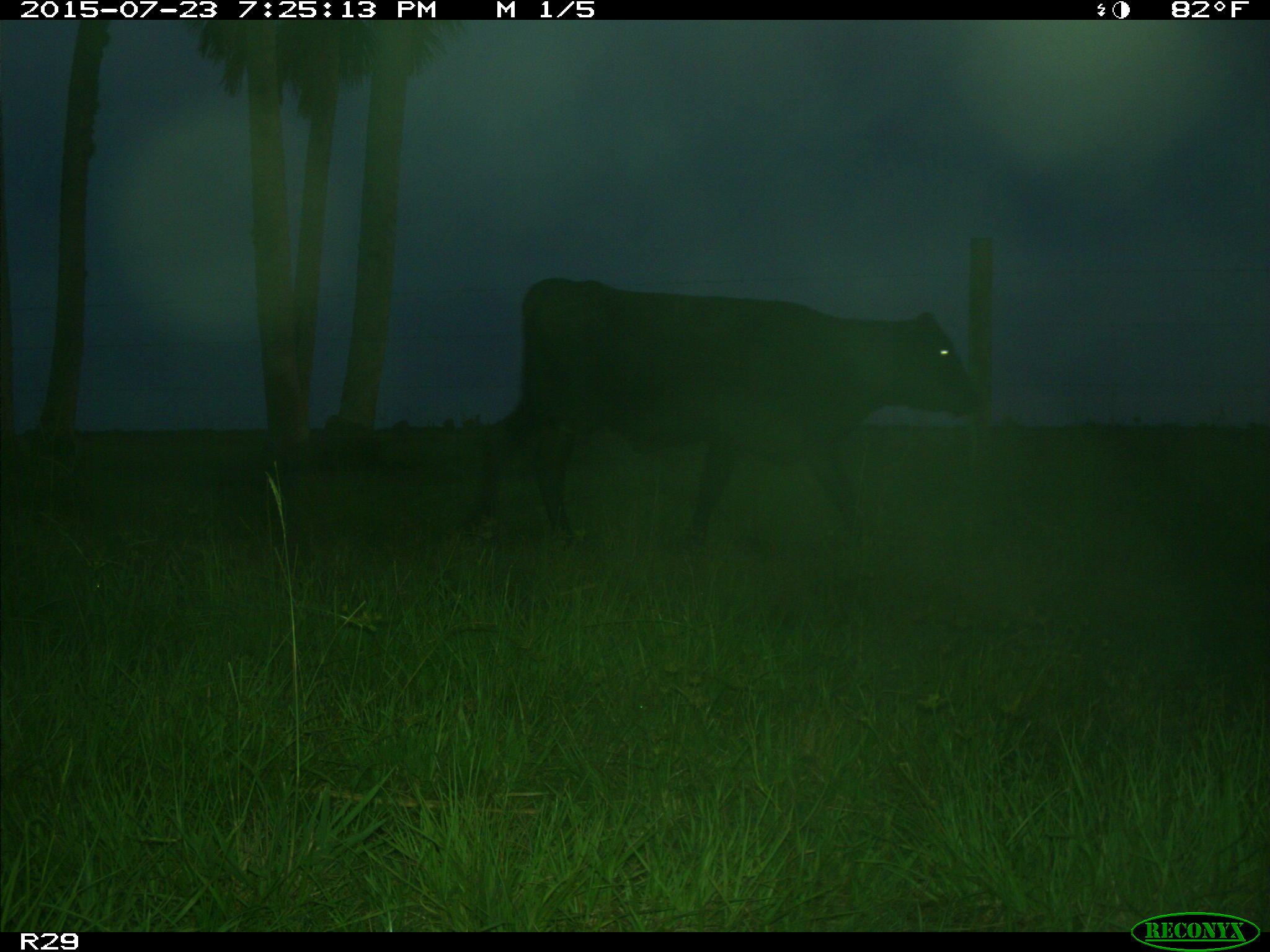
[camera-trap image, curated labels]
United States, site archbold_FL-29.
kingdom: Animalia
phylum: Chordata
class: Mammalia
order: Artiodactyla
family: Bovidae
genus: Bos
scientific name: Bos taurus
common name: domestic cow